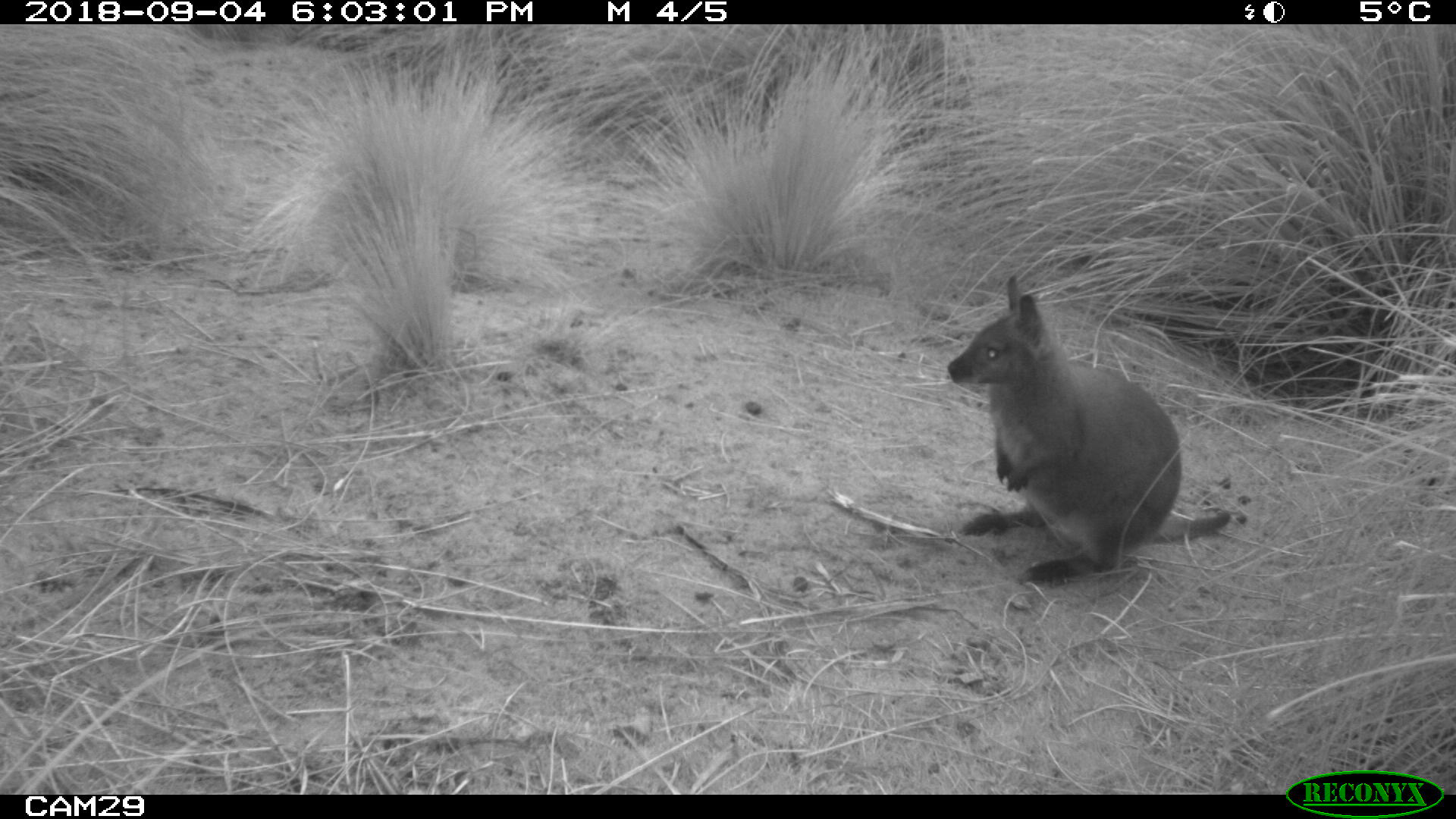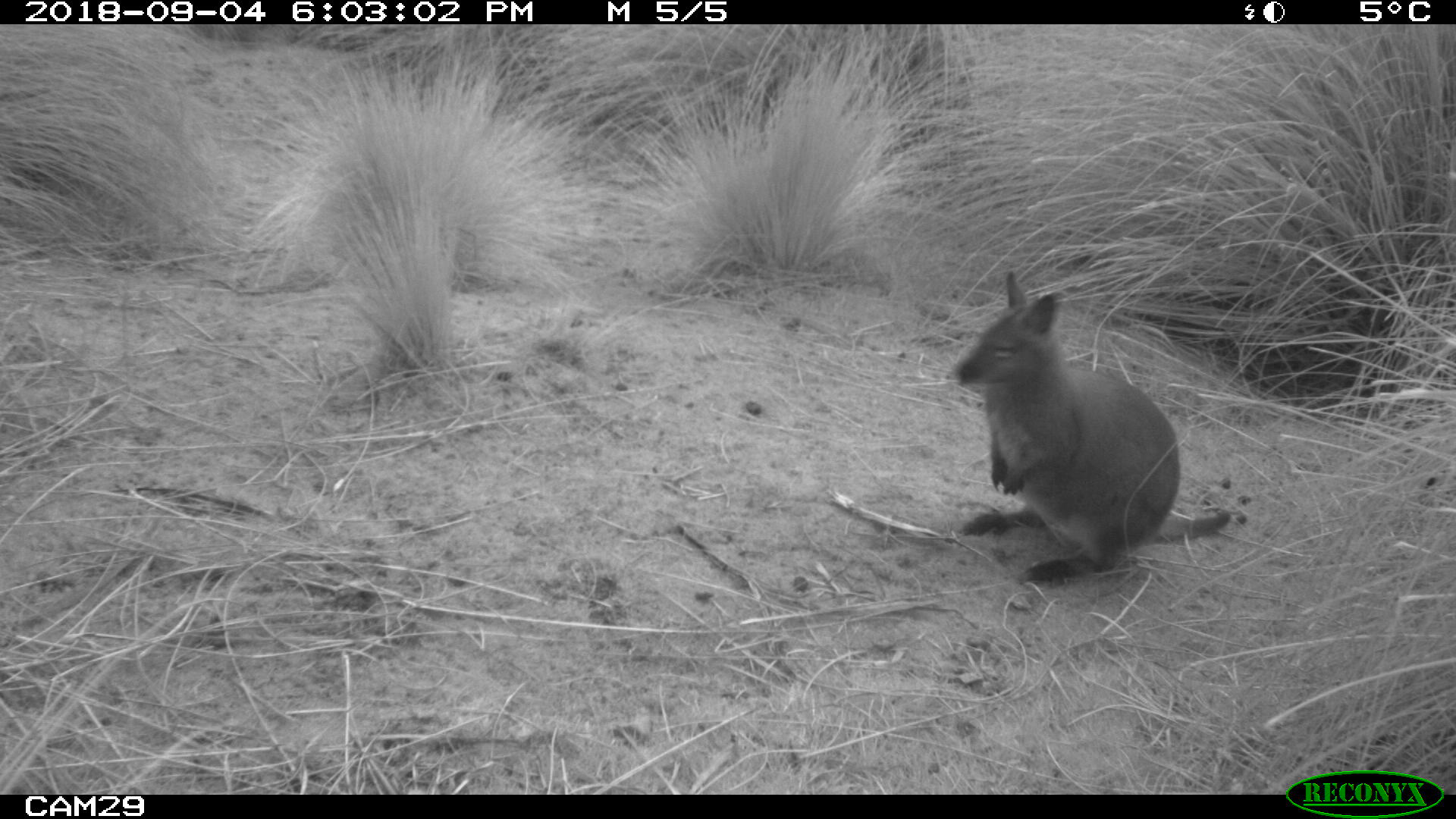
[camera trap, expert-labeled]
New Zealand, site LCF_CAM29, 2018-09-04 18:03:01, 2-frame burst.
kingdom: Animalia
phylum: Chordata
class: Mammalia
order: Diprotodontia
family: Macropodidae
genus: Notamacropus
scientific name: Notamacropus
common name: wallaby